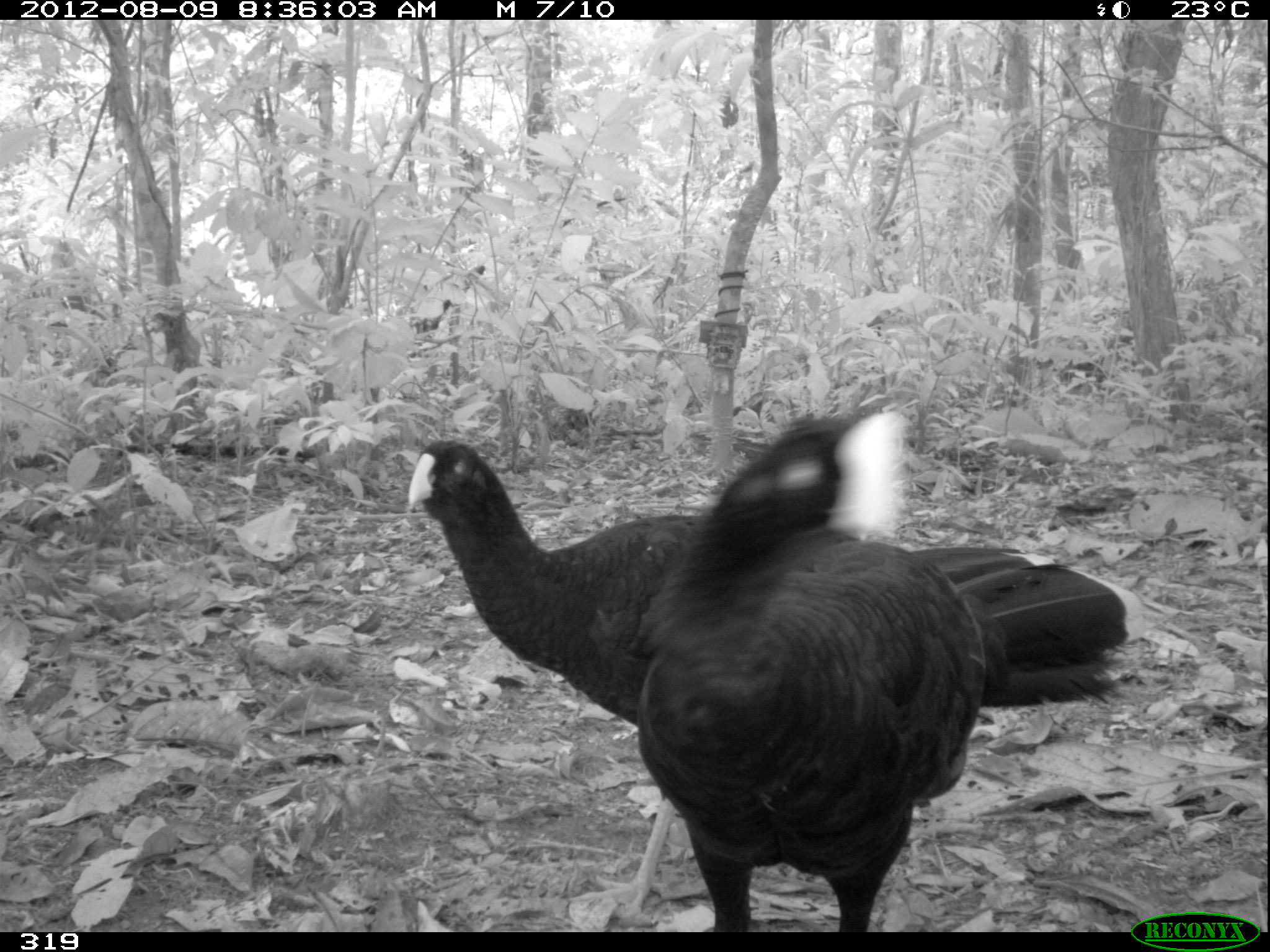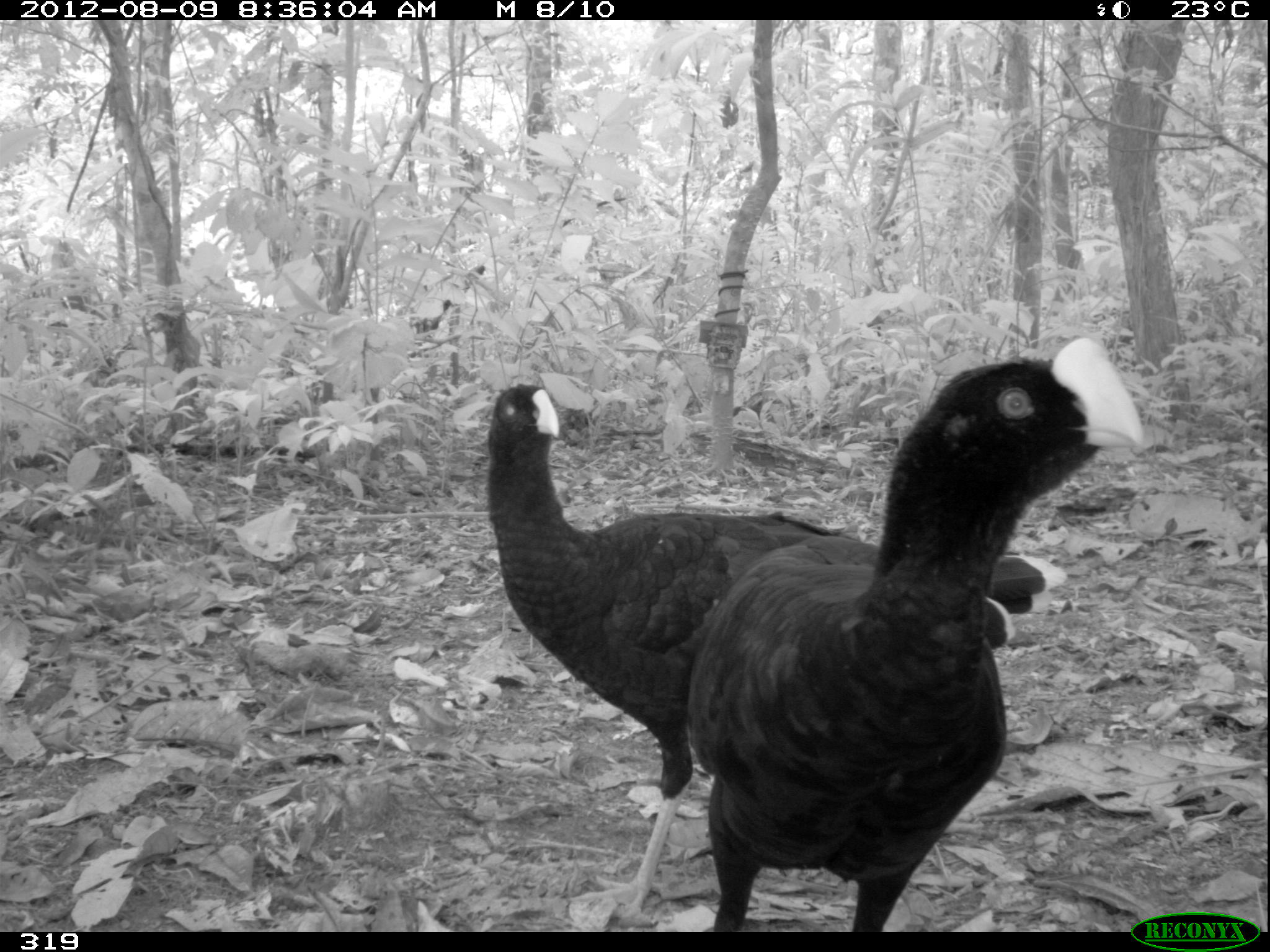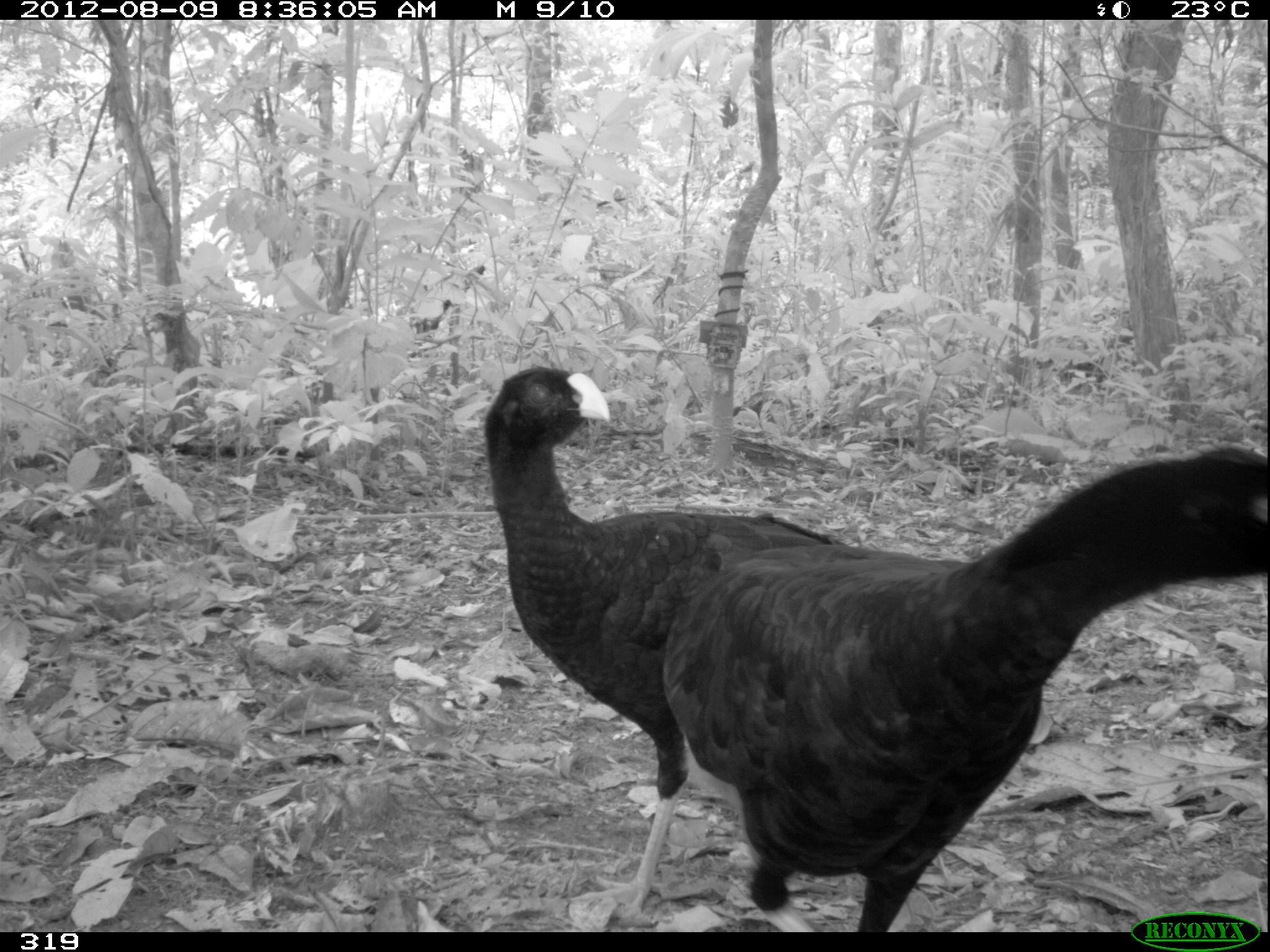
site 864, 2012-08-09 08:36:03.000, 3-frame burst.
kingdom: Animalia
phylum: Chordata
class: Aves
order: Galliformes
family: Cracidae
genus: Mitu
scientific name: Mitu tuberosum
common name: razor-billed curassow